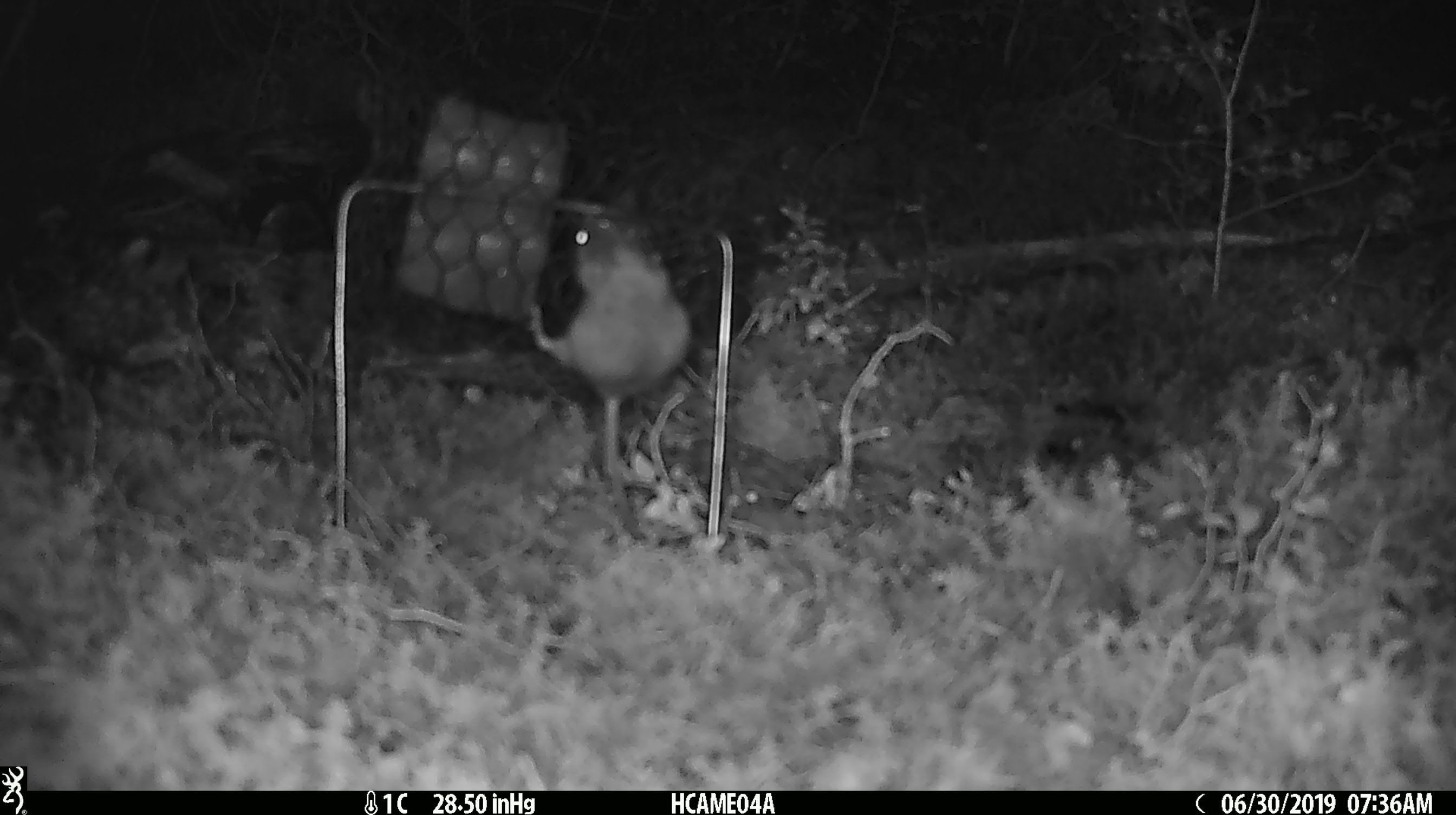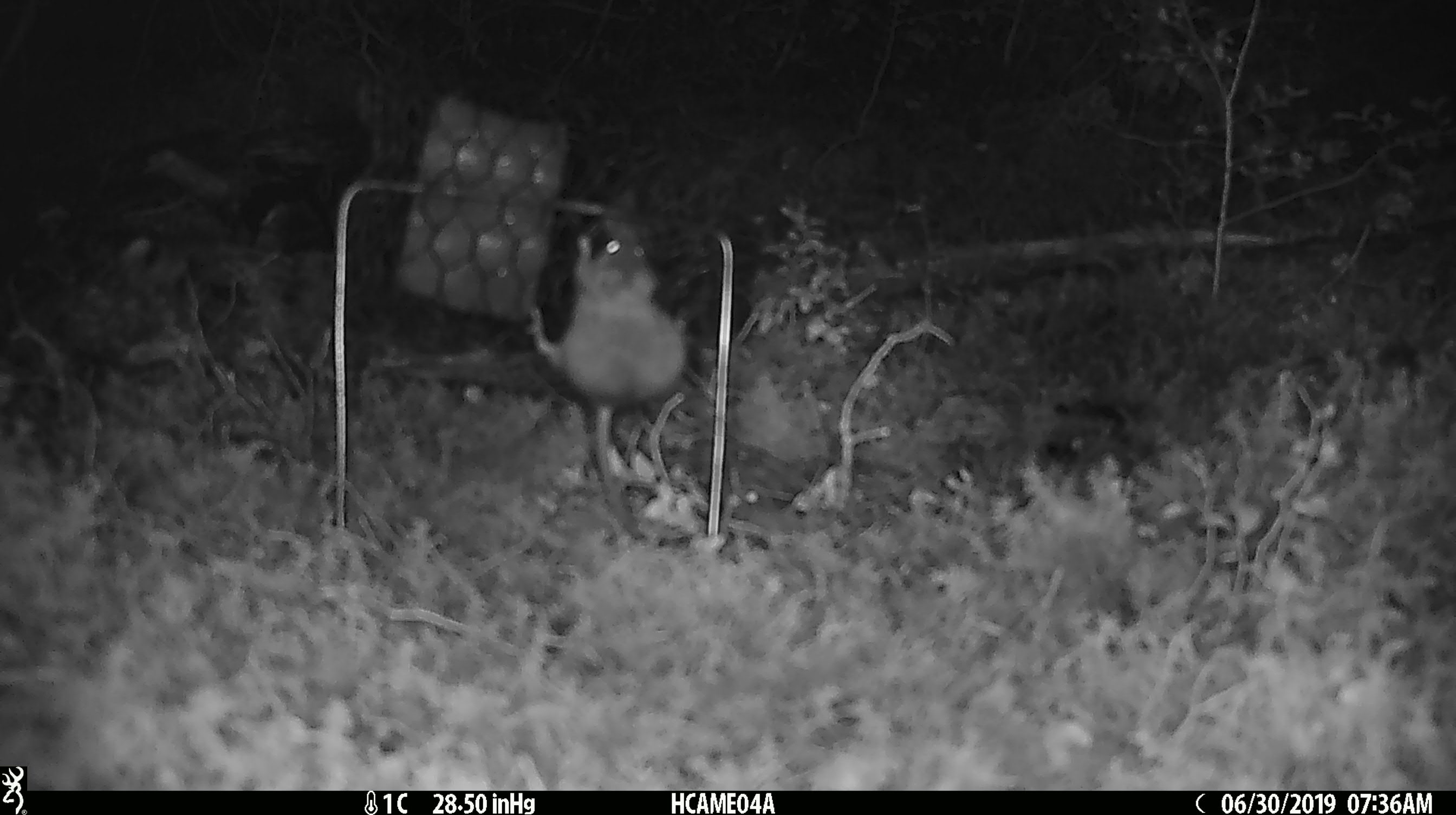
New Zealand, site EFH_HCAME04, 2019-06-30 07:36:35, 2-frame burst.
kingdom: Animalia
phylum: Chordata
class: Mammalia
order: Rodentia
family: Muridae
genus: Mus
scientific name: Mus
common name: mouse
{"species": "mouse (Mus)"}